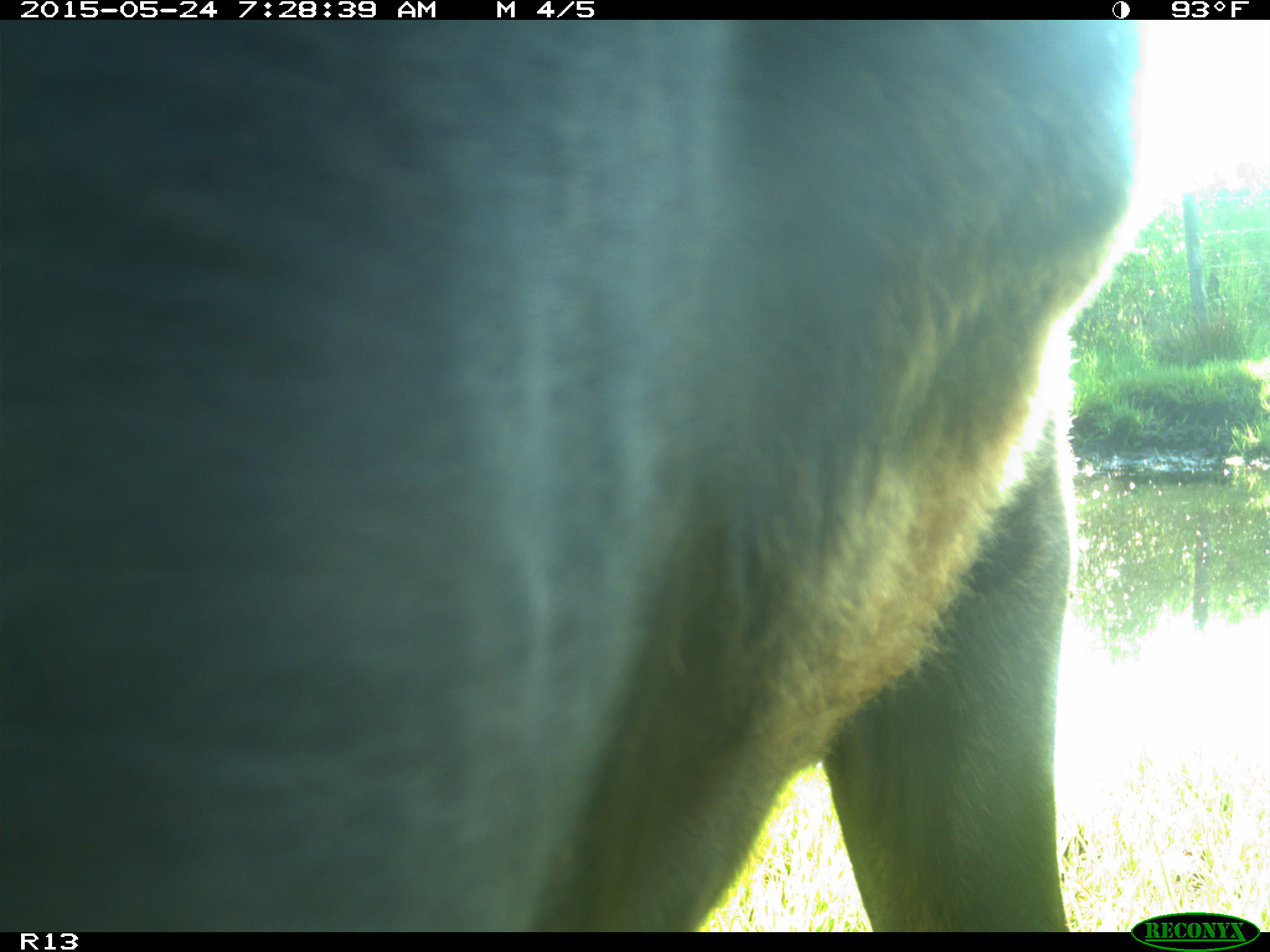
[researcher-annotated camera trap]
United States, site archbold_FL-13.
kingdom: Animalia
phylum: Chordata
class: Mammalia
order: Artiodactyla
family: Bovidae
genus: Bos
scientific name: Bos taurus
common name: domestic cow